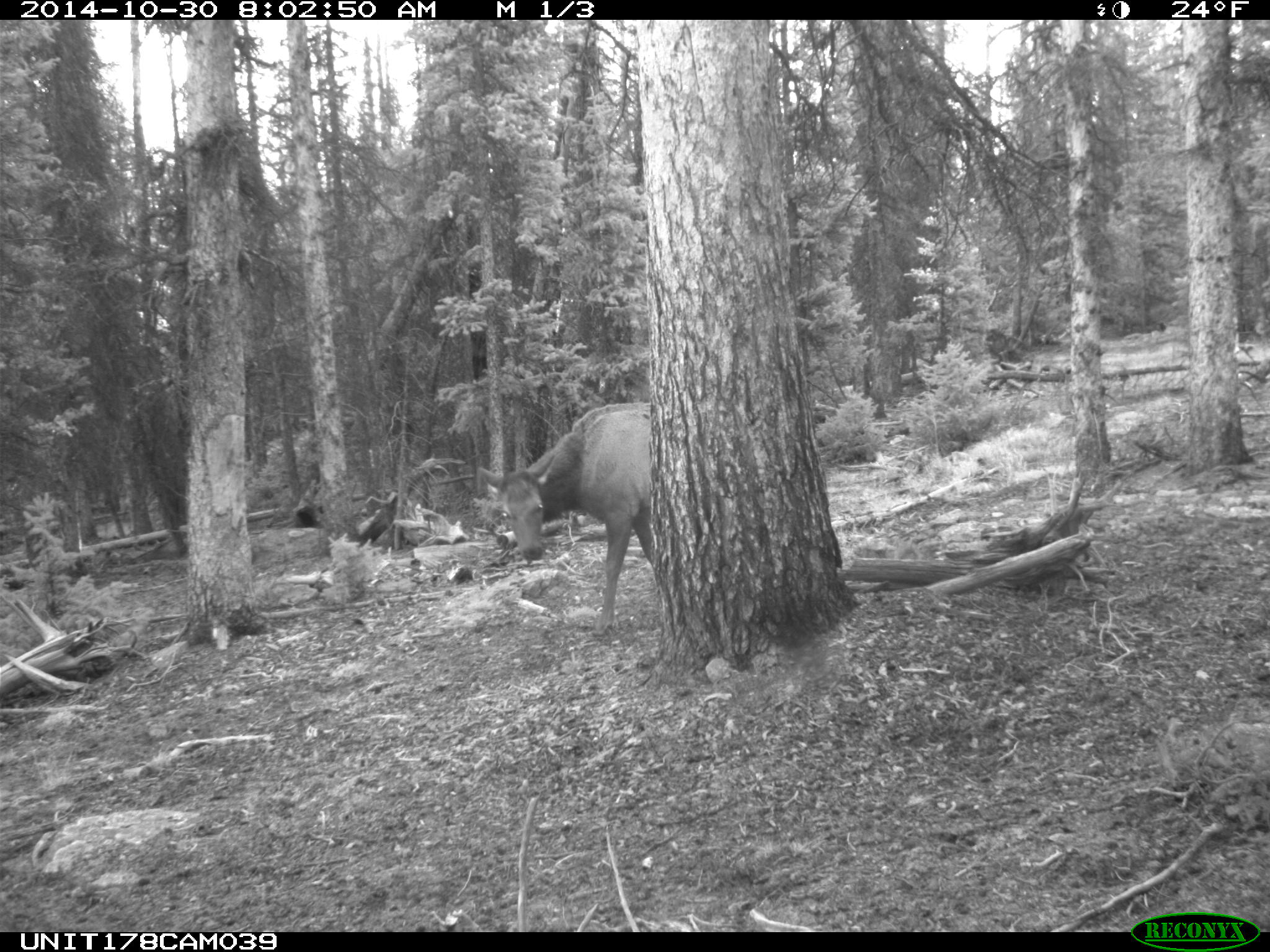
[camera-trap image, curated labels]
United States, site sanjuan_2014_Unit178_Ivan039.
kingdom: Animalia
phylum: Chordata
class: Mammalia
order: Artiodactyla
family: Cervidae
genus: Cervus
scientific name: Cervus elaphus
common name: red deer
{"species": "Cervus elaphus (red deer)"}